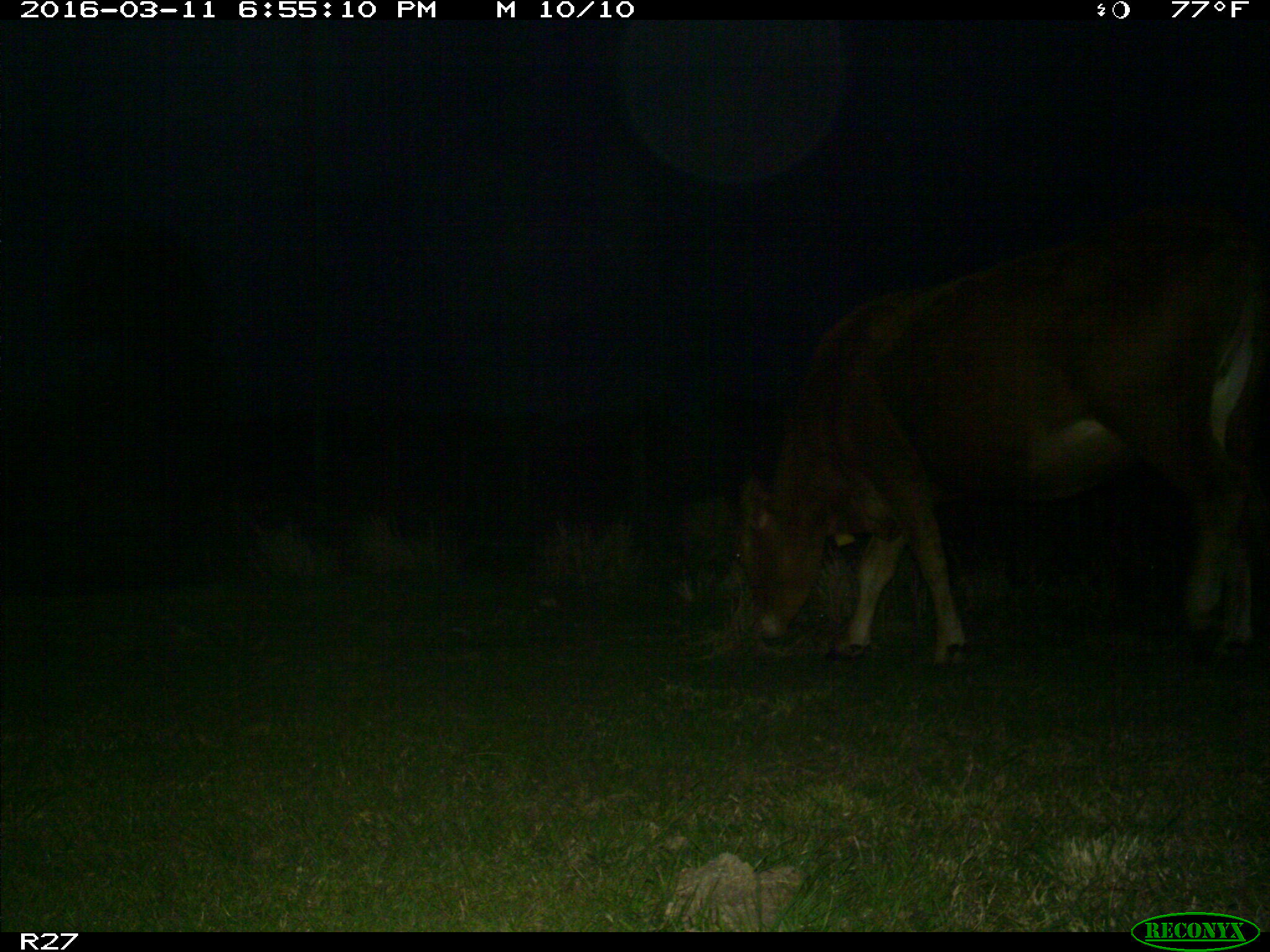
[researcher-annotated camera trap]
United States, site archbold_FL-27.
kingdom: Animalia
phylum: Chordata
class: Mammalia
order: Artiodactyla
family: Bovidae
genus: Bos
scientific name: Bos taurus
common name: domestic cow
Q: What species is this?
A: Bos taurus (domestic cow).